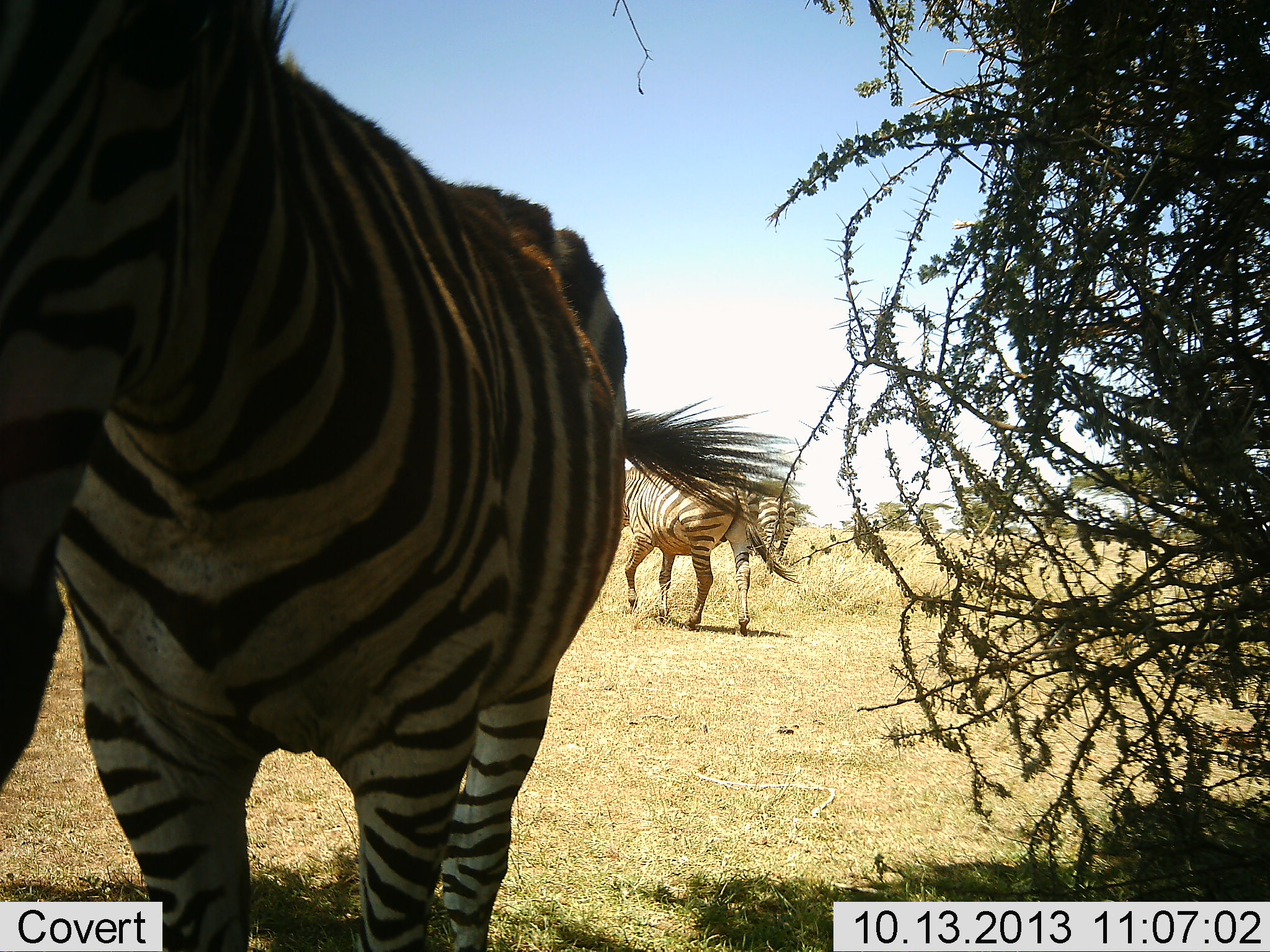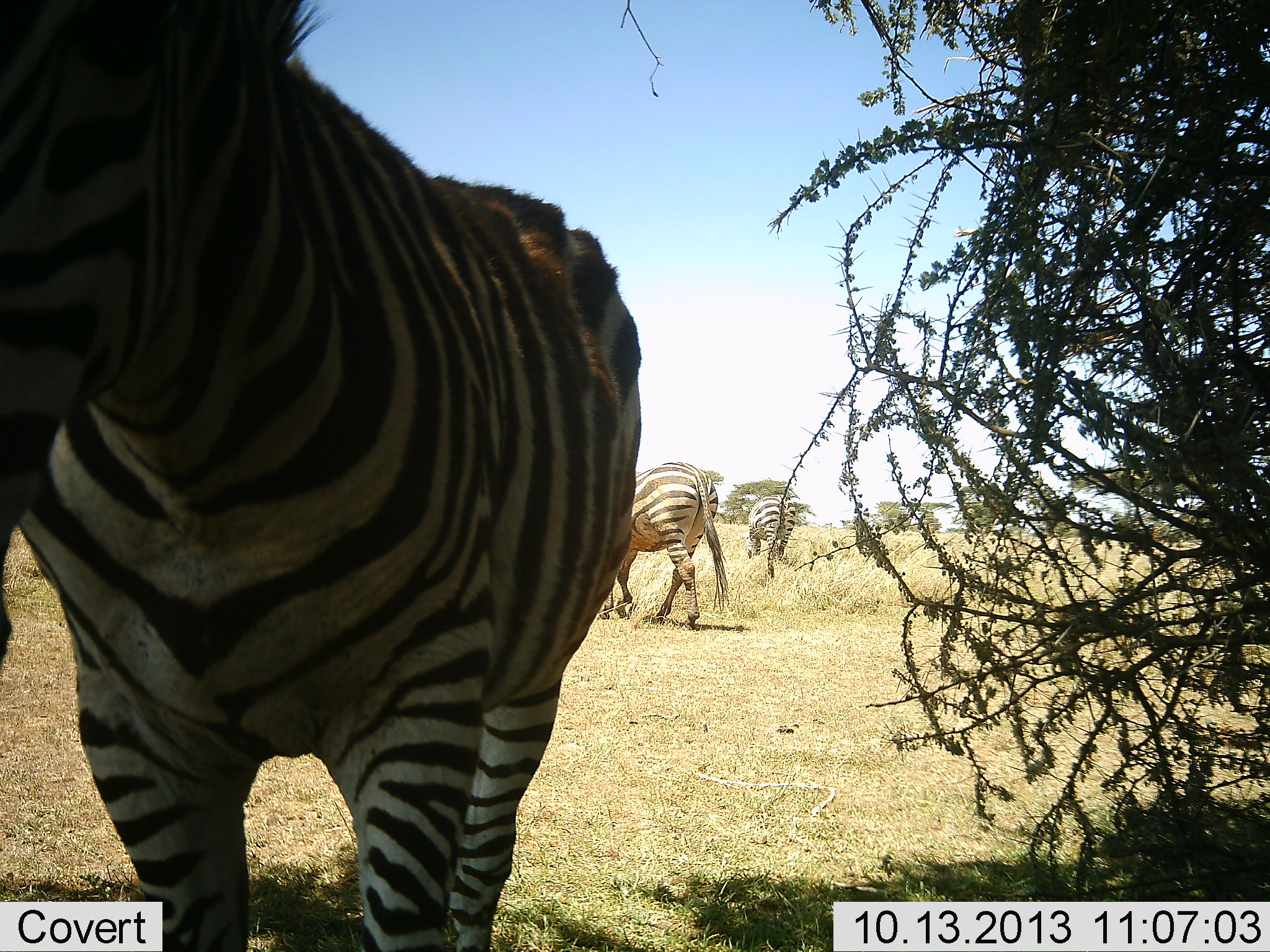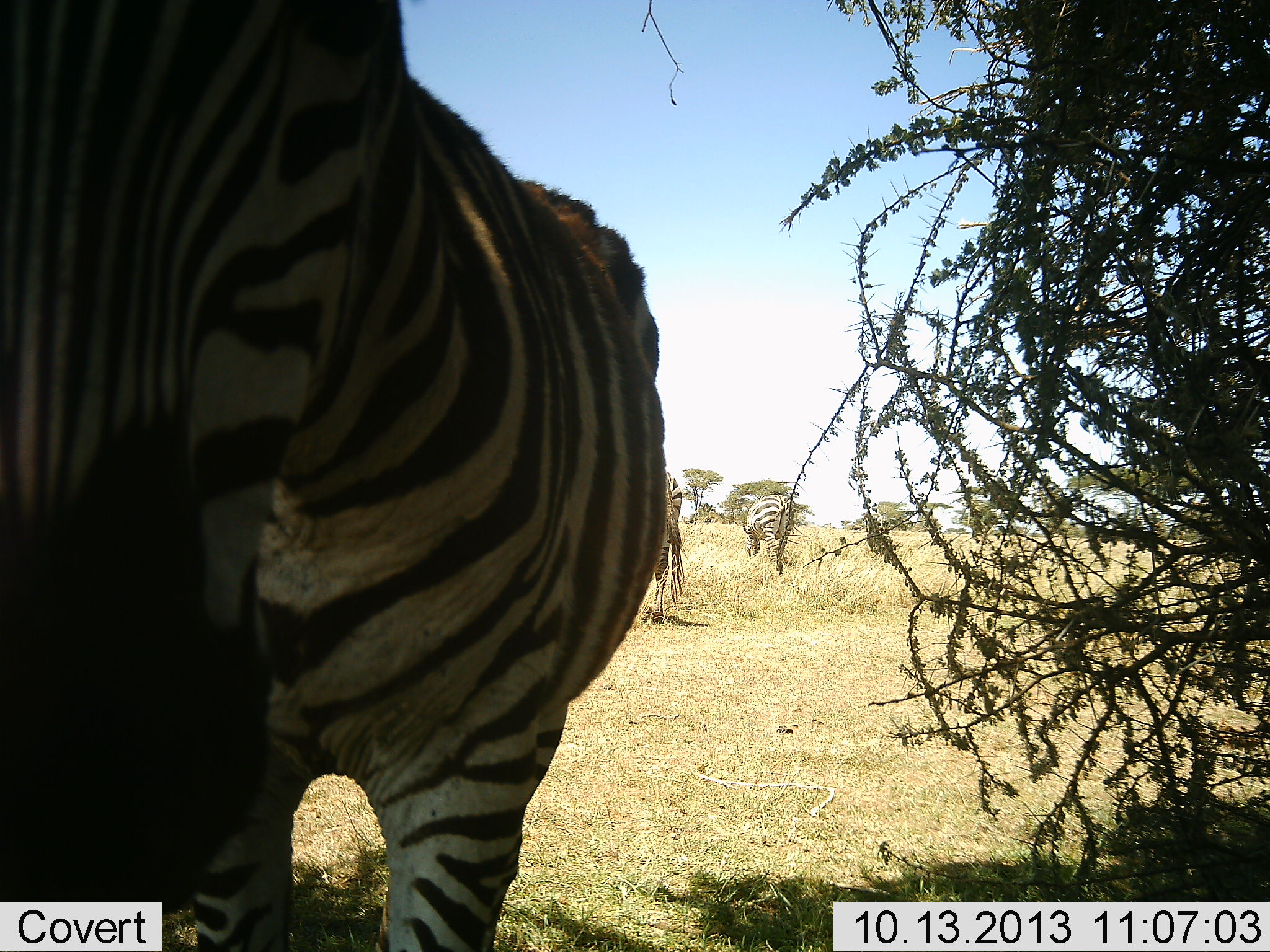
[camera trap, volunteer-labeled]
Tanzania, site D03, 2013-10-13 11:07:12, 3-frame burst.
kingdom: Animalia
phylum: Chordata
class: Mammalia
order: Perissodactyla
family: Equidae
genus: Equus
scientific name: Equus quagga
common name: plains zebra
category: zebra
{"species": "zebra (plains zebra) (Equus quagga)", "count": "3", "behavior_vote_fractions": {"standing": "56%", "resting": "0%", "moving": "88%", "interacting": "0%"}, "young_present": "6%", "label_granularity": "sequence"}